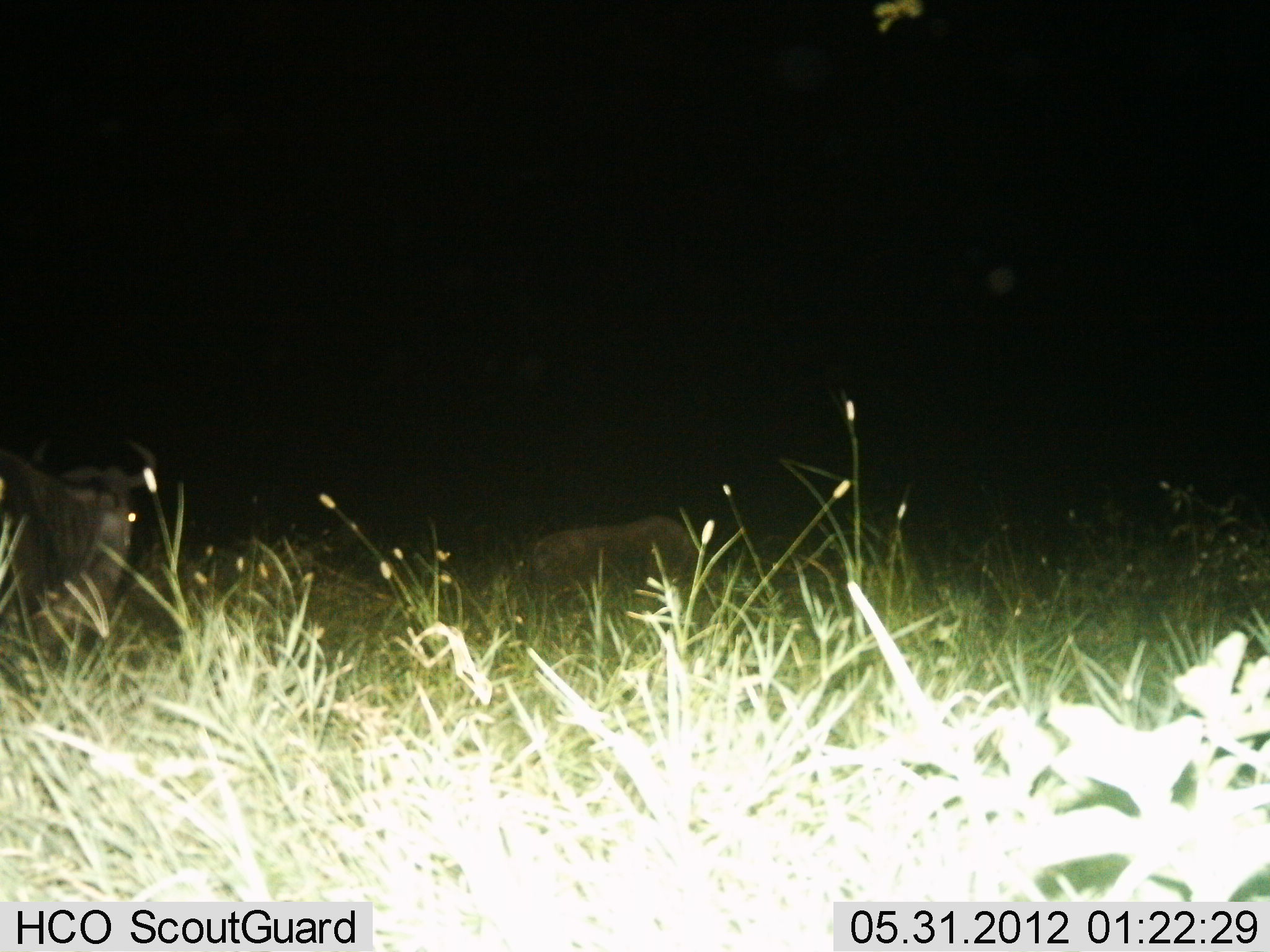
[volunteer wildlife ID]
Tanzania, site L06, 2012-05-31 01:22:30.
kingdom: Animalia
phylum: Chordata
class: Mammalia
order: Artiodactyla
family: Bovidae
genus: Connochaetes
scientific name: Connochaetes taurinus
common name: blue wildebeest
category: wildebeest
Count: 2.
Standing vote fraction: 36%.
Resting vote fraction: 29%.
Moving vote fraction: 21%.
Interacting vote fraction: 0%.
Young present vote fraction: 7%.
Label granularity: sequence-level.